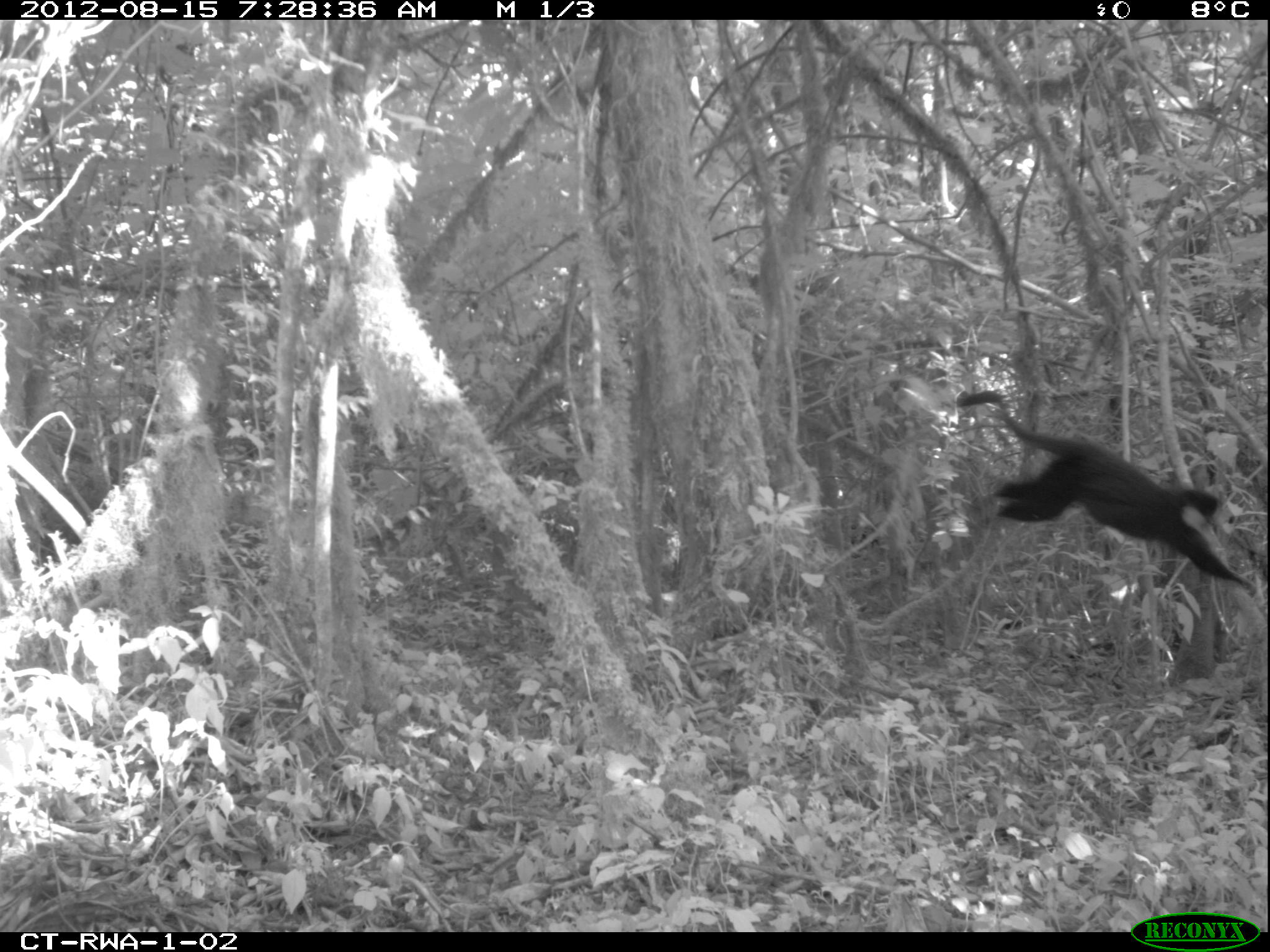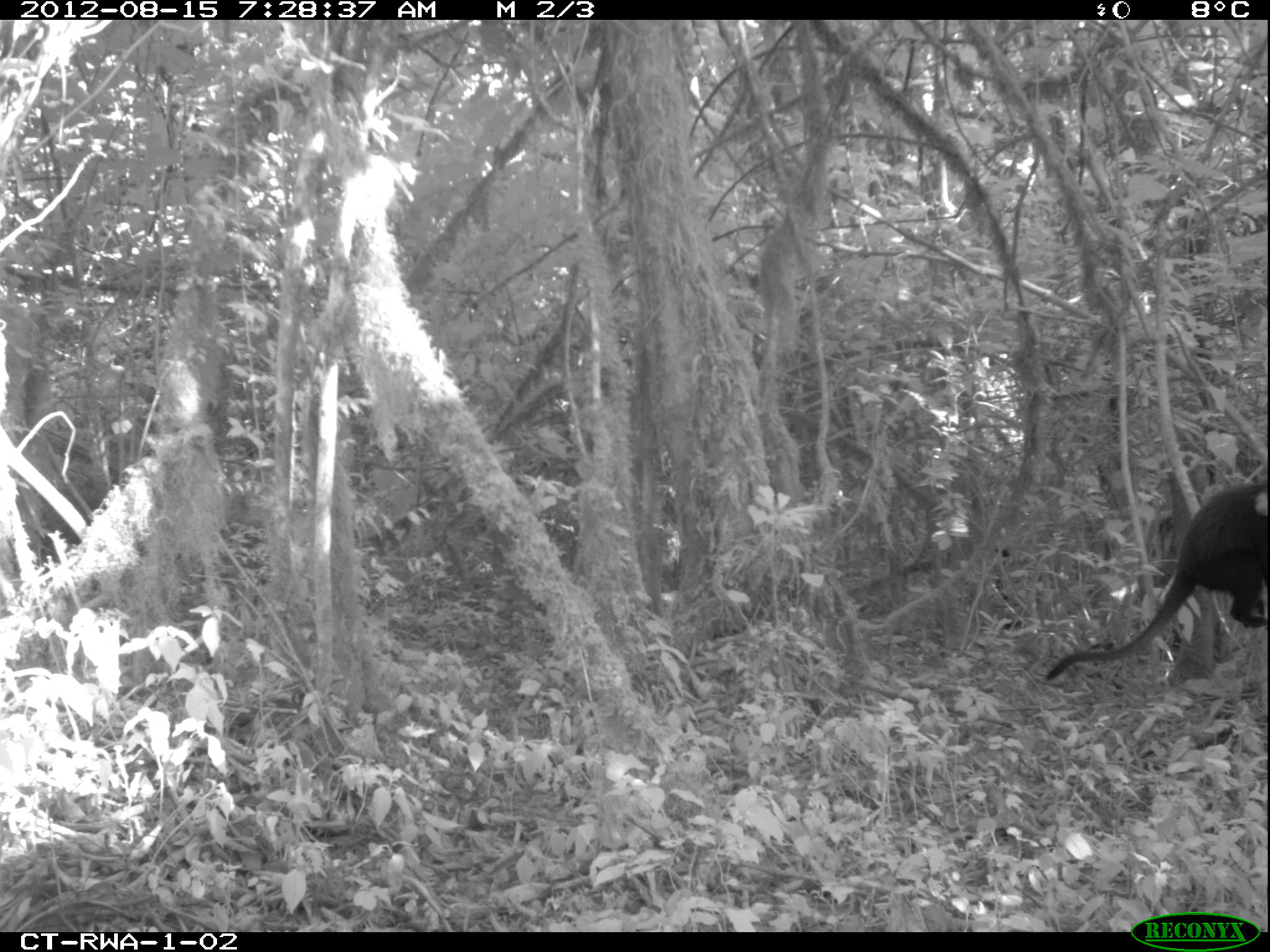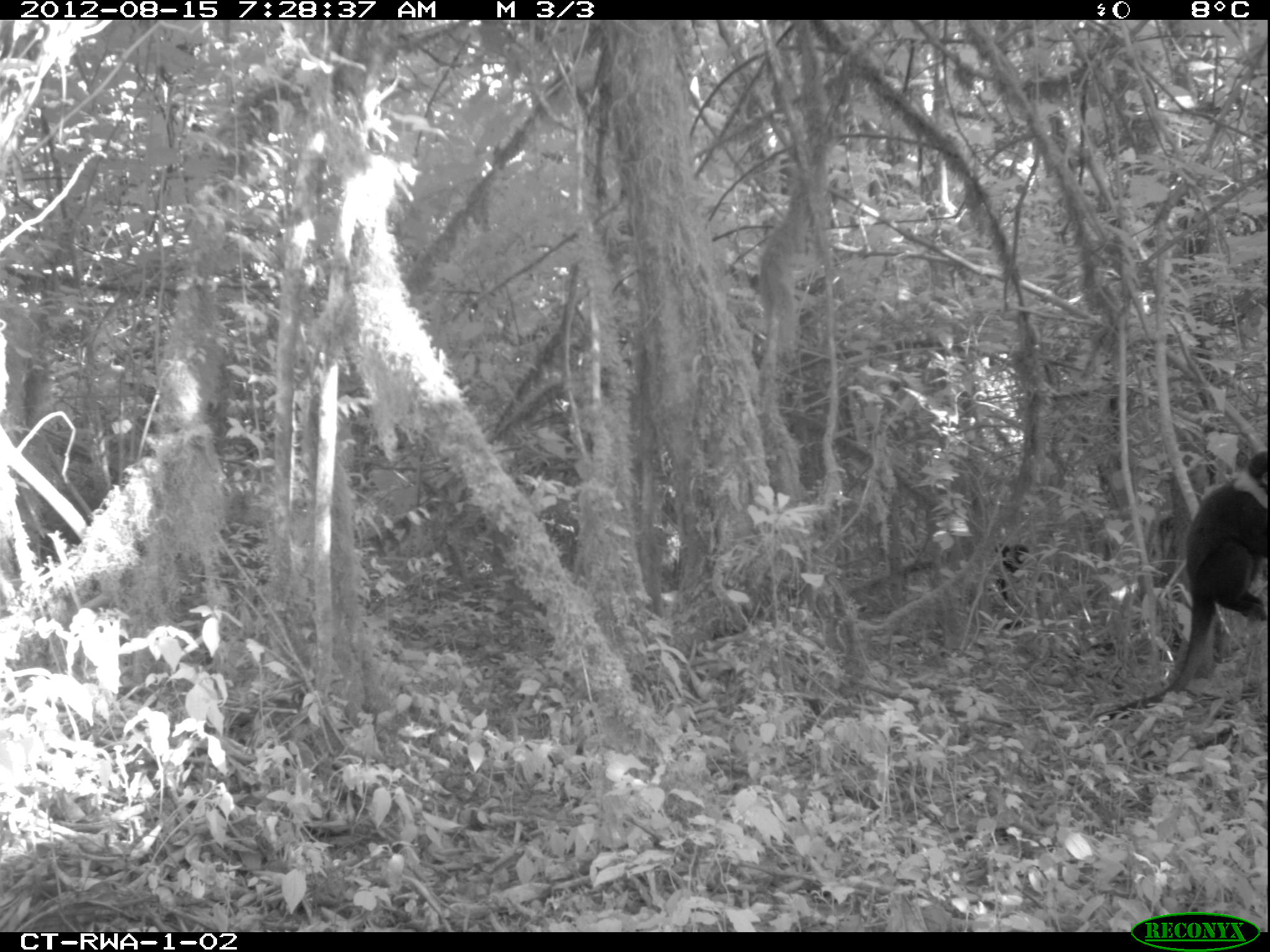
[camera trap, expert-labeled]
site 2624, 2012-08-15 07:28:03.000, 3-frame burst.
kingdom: Animalia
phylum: Chordata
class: Mammalia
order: Primates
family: Cercopithecidae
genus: Allochrocebus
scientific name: Allochrocebus lhoesti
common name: l'hoest's monkey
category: cercopithecus lhoesti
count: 4